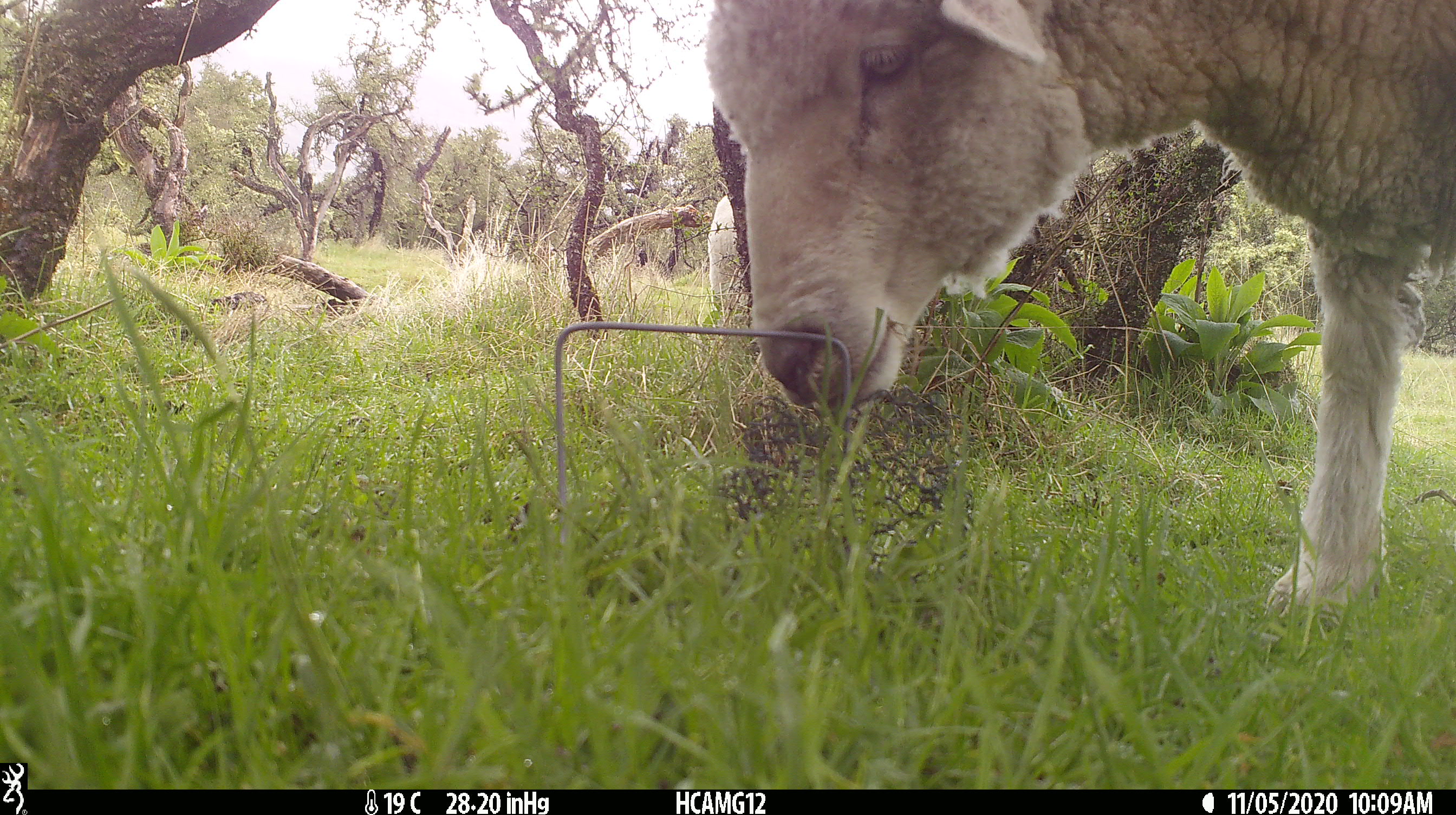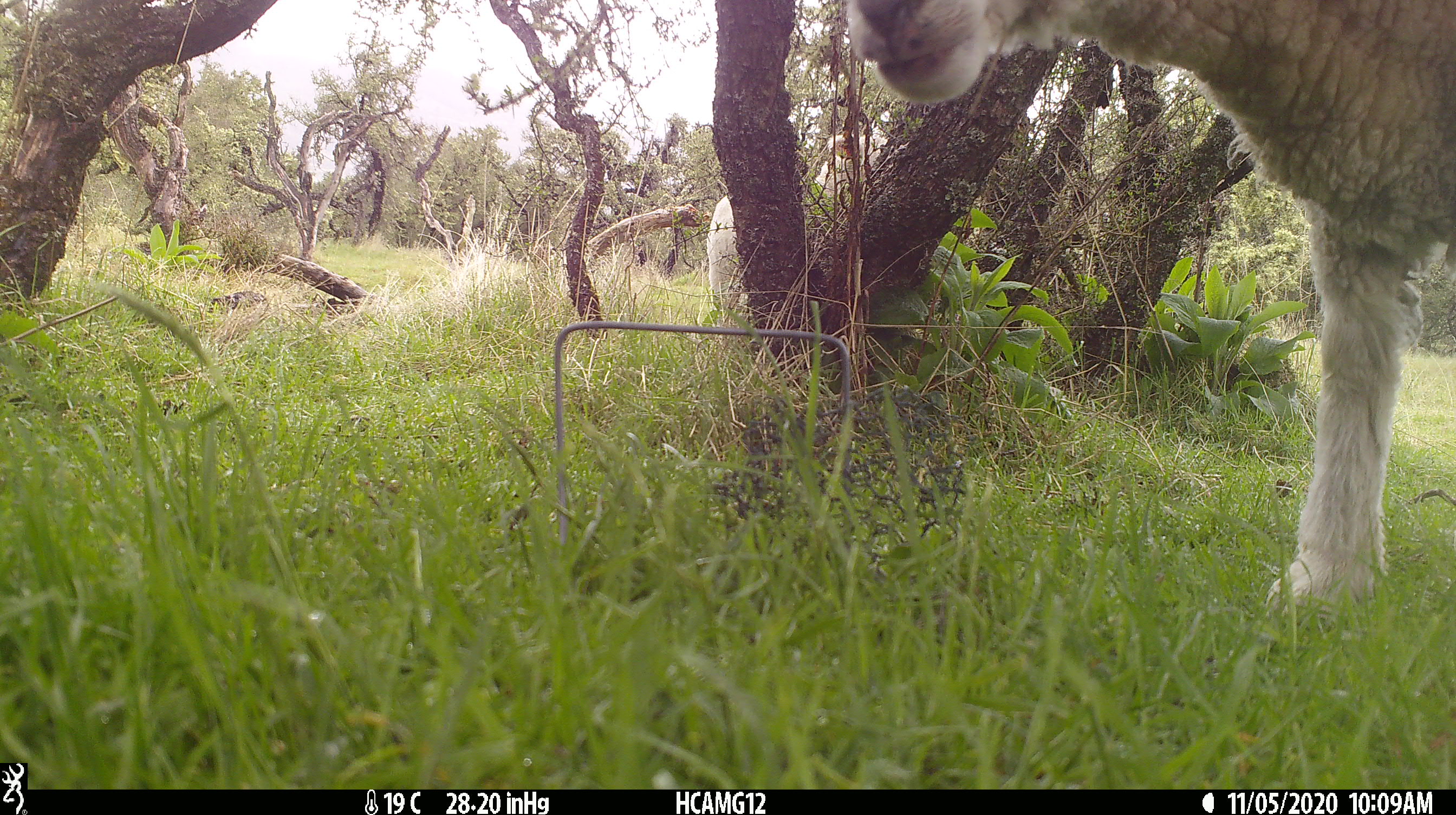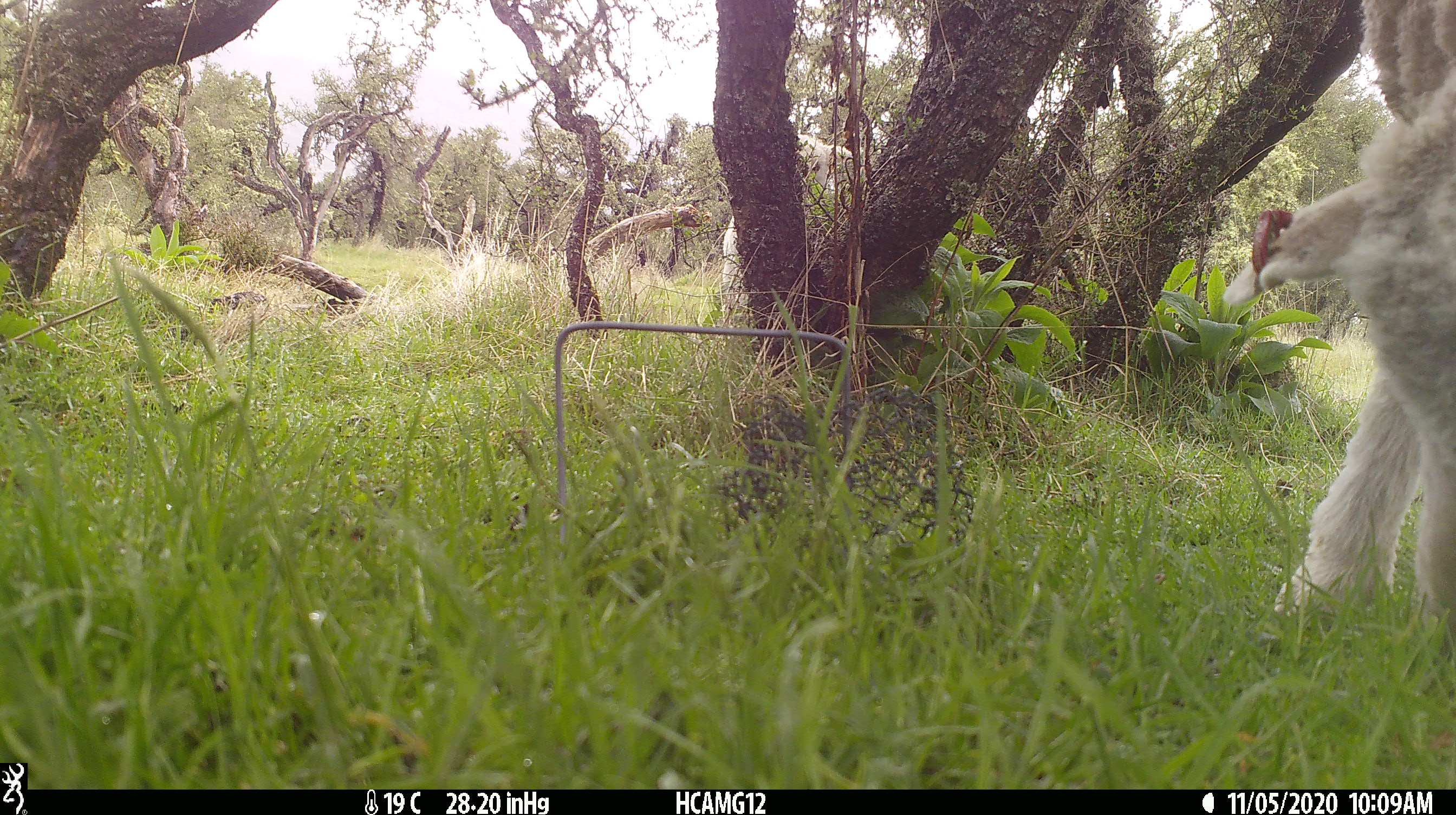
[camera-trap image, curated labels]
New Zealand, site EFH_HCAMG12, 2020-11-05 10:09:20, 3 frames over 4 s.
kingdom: Animalia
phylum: Chordata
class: Mammalia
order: Artiodactyla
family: Bovidae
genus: Ovis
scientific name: Ovis aries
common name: domestic sheep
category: sheep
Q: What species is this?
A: Sheep (domestic sheep) (Ovis aries).